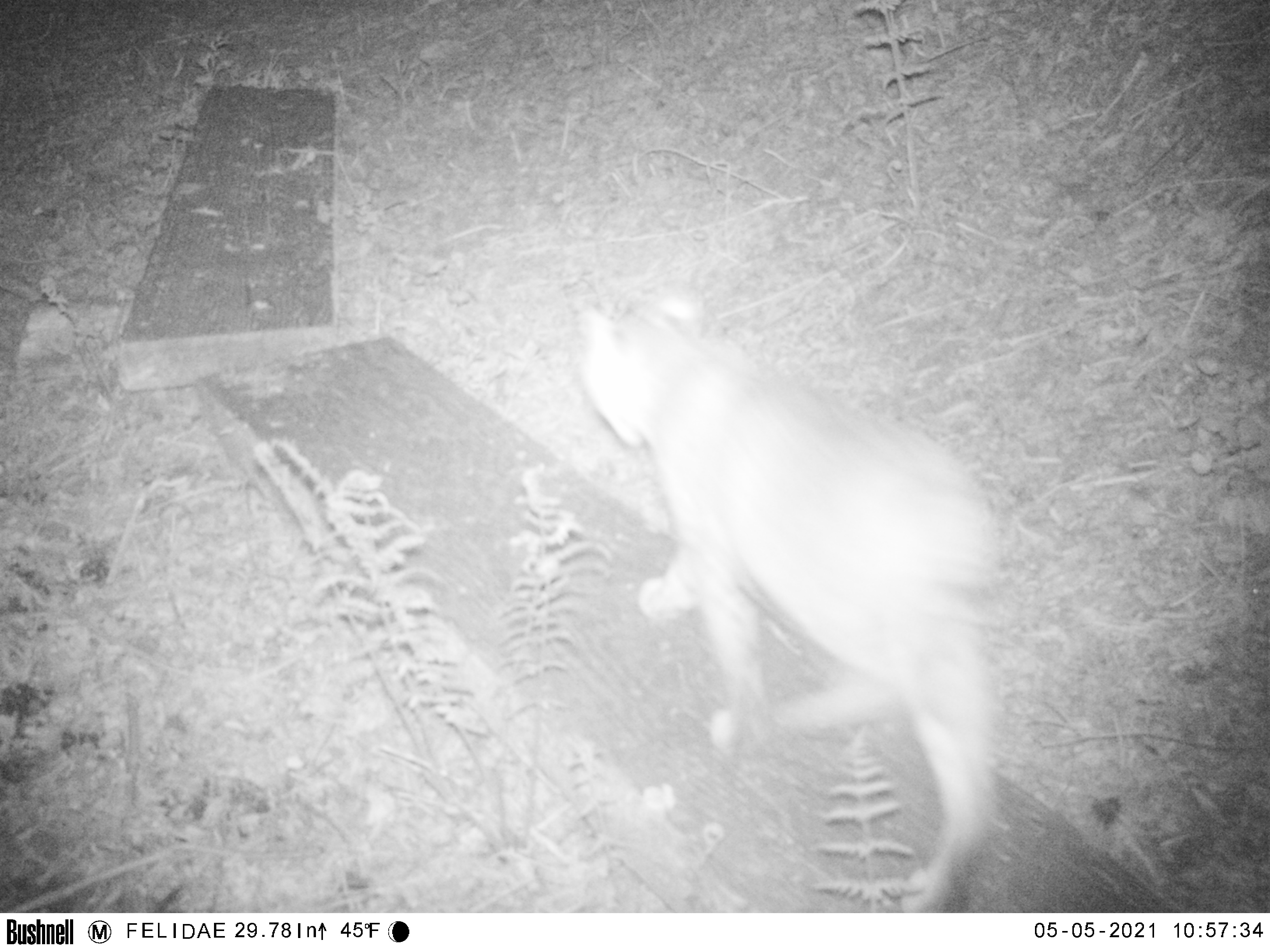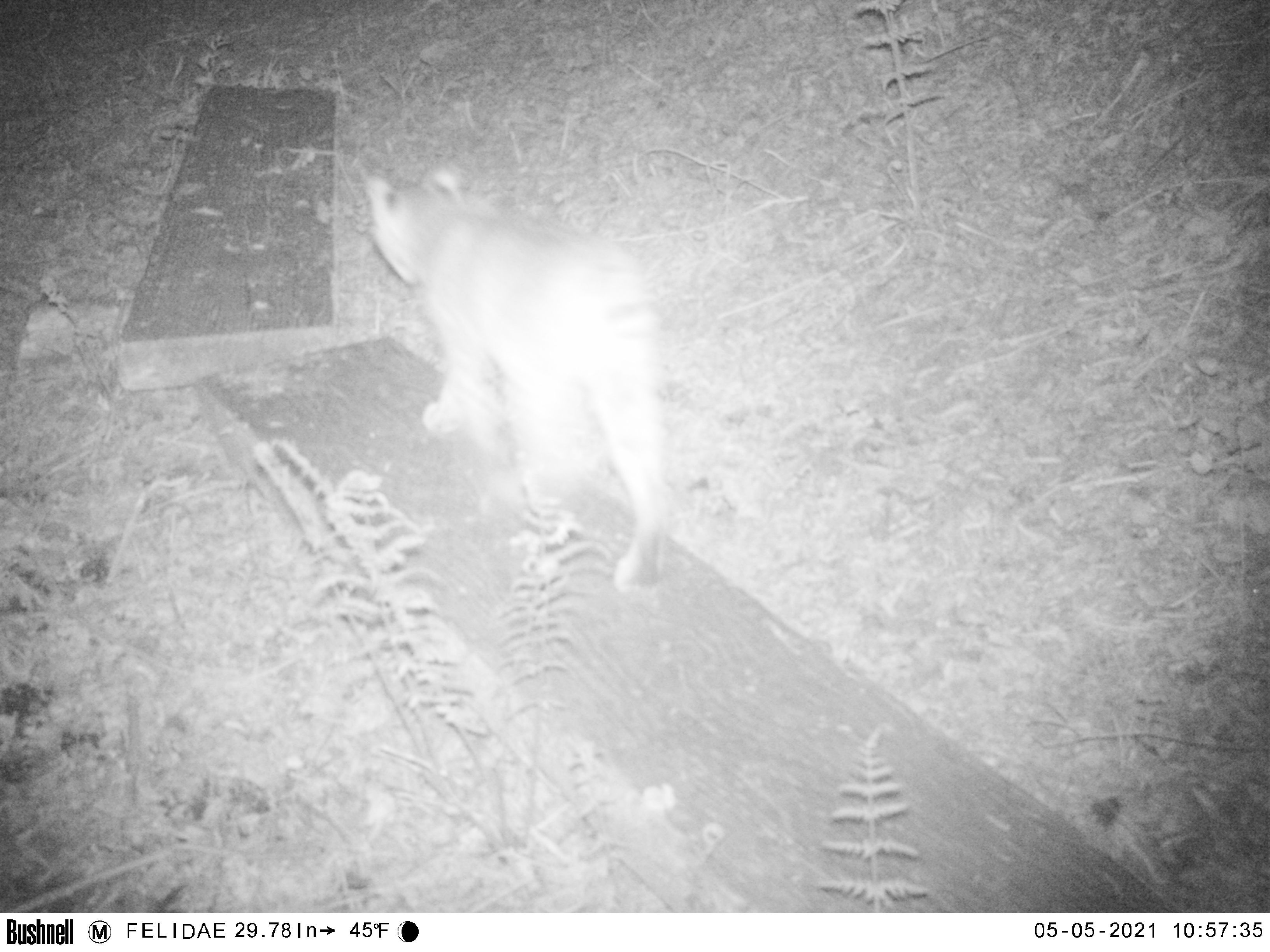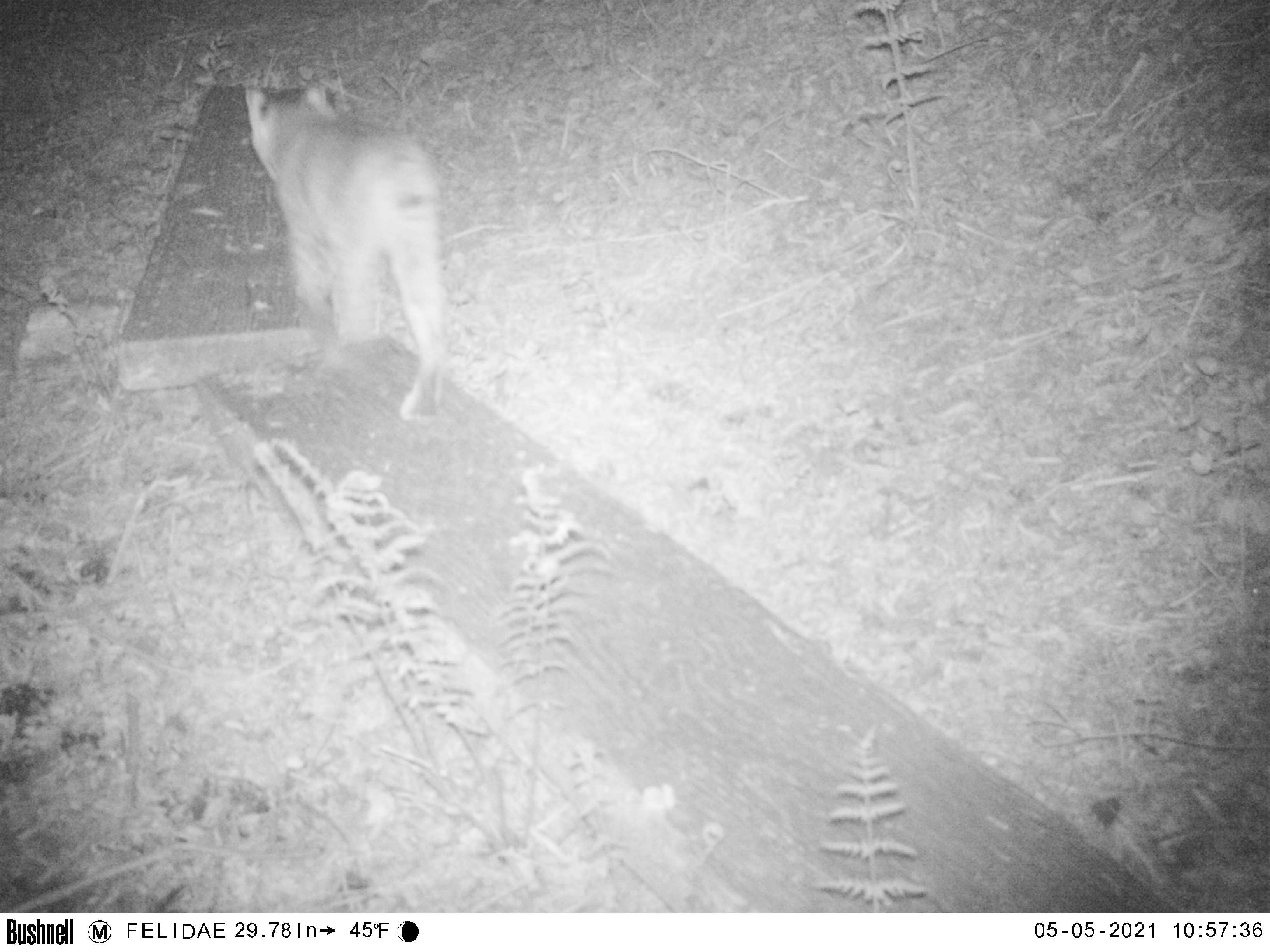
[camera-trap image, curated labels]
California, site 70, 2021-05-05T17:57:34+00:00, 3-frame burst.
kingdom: Animalia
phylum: Chordata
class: Mammalia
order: Carnivora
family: Felidae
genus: Lynx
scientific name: Lynx rufus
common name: bobcat